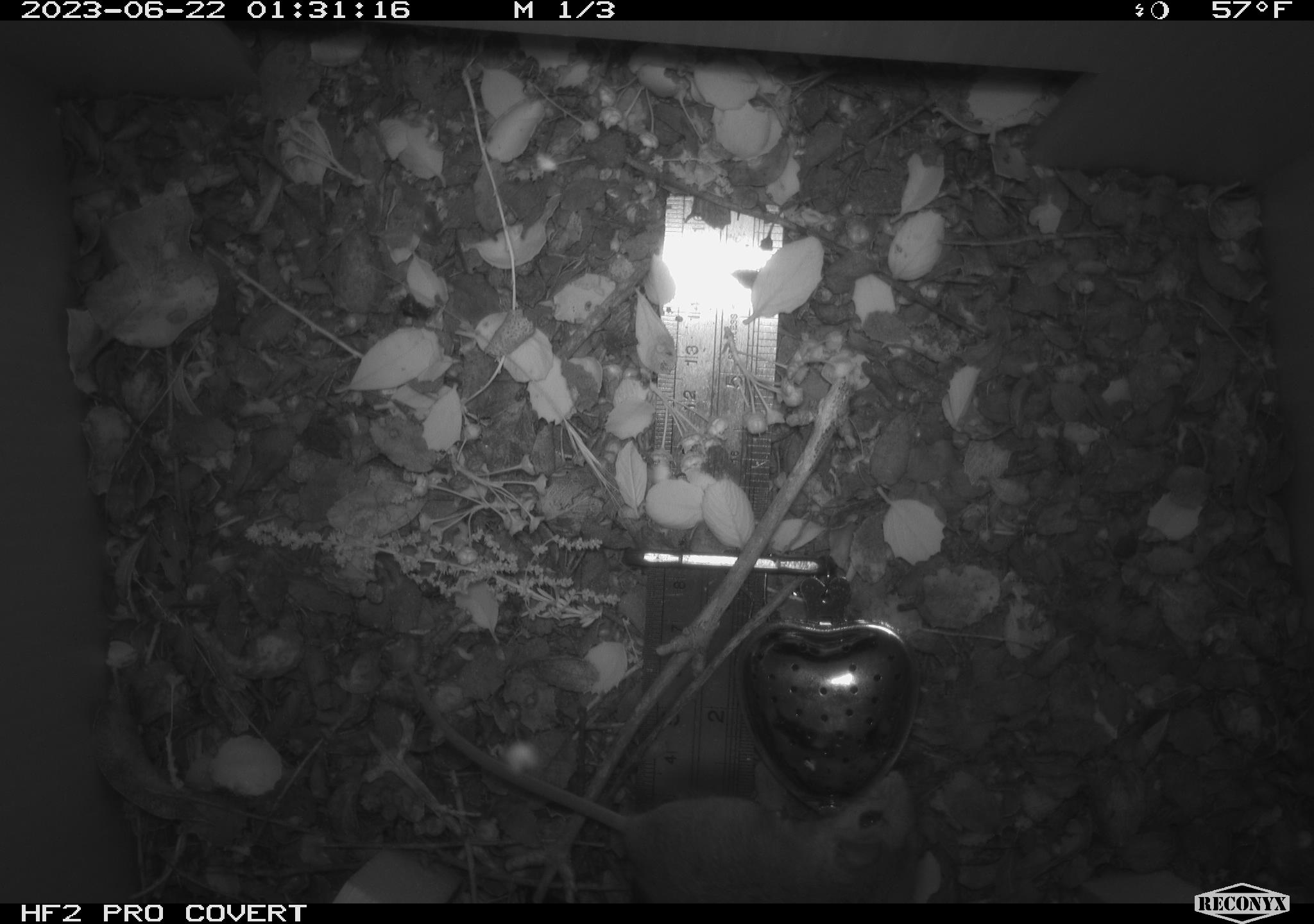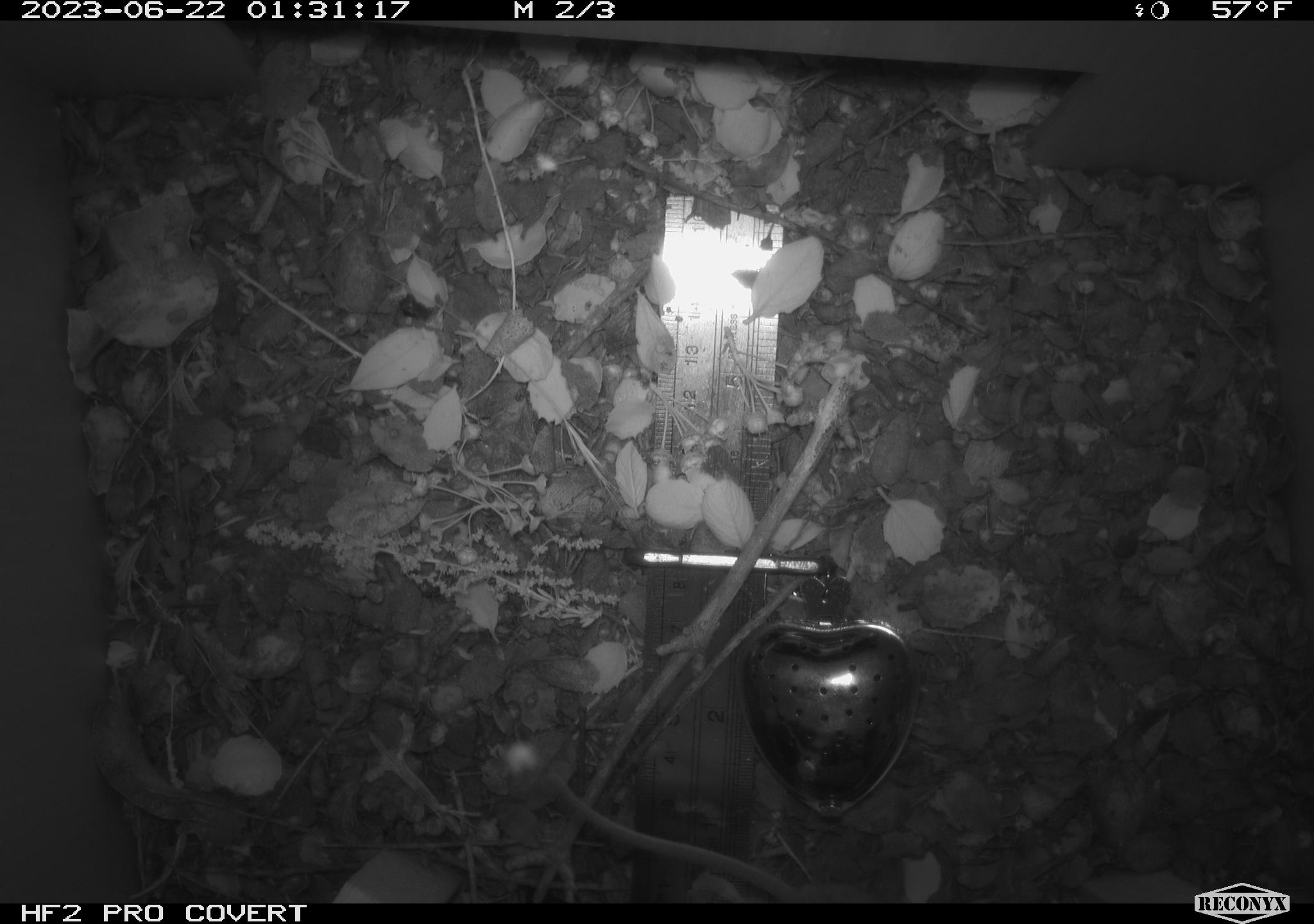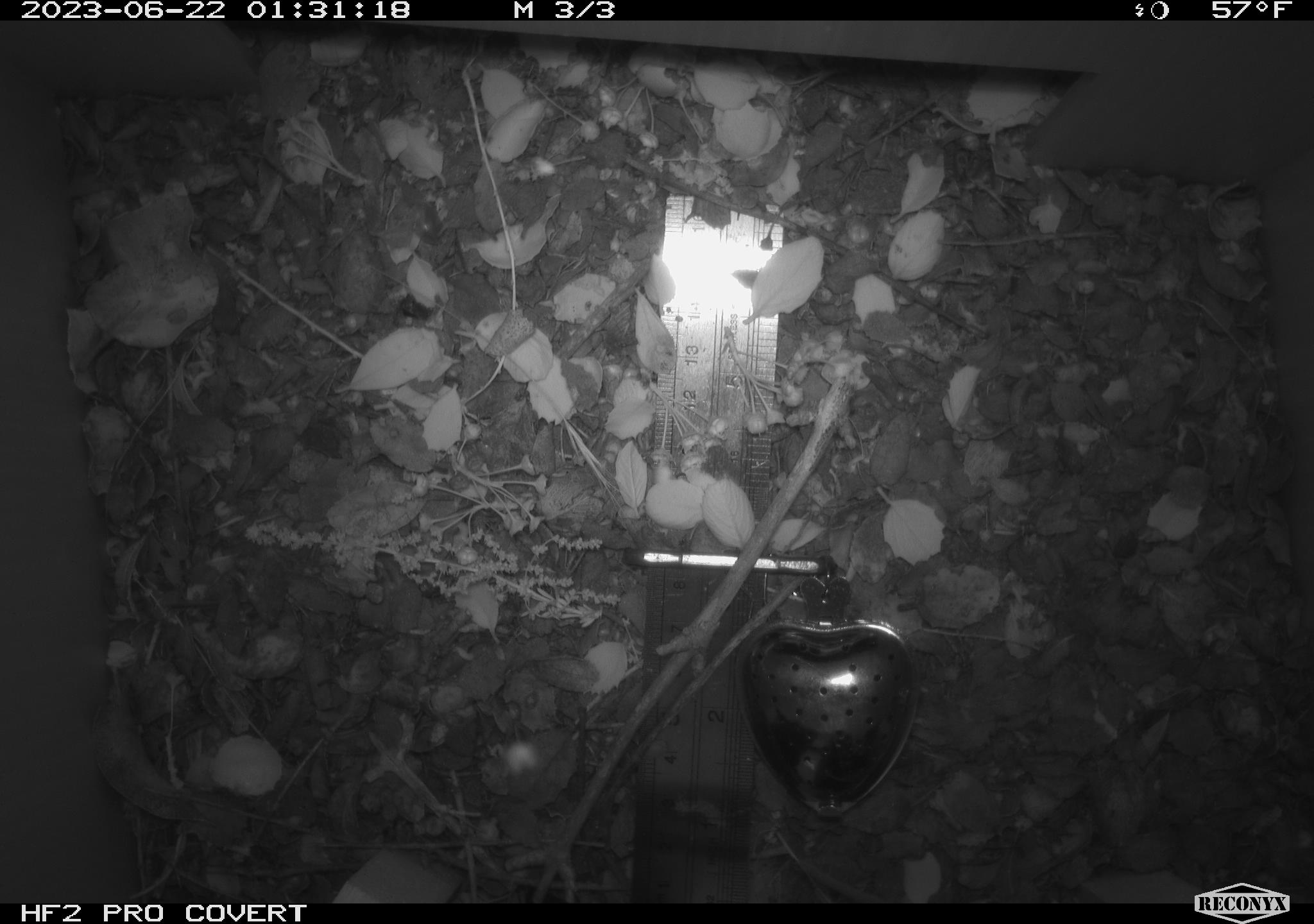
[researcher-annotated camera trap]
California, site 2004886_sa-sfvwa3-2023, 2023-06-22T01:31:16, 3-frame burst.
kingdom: Animalia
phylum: Chordata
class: Mammalia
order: Rodentia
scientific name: Rodentia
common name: mouse species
Mouse species (Rodentia).